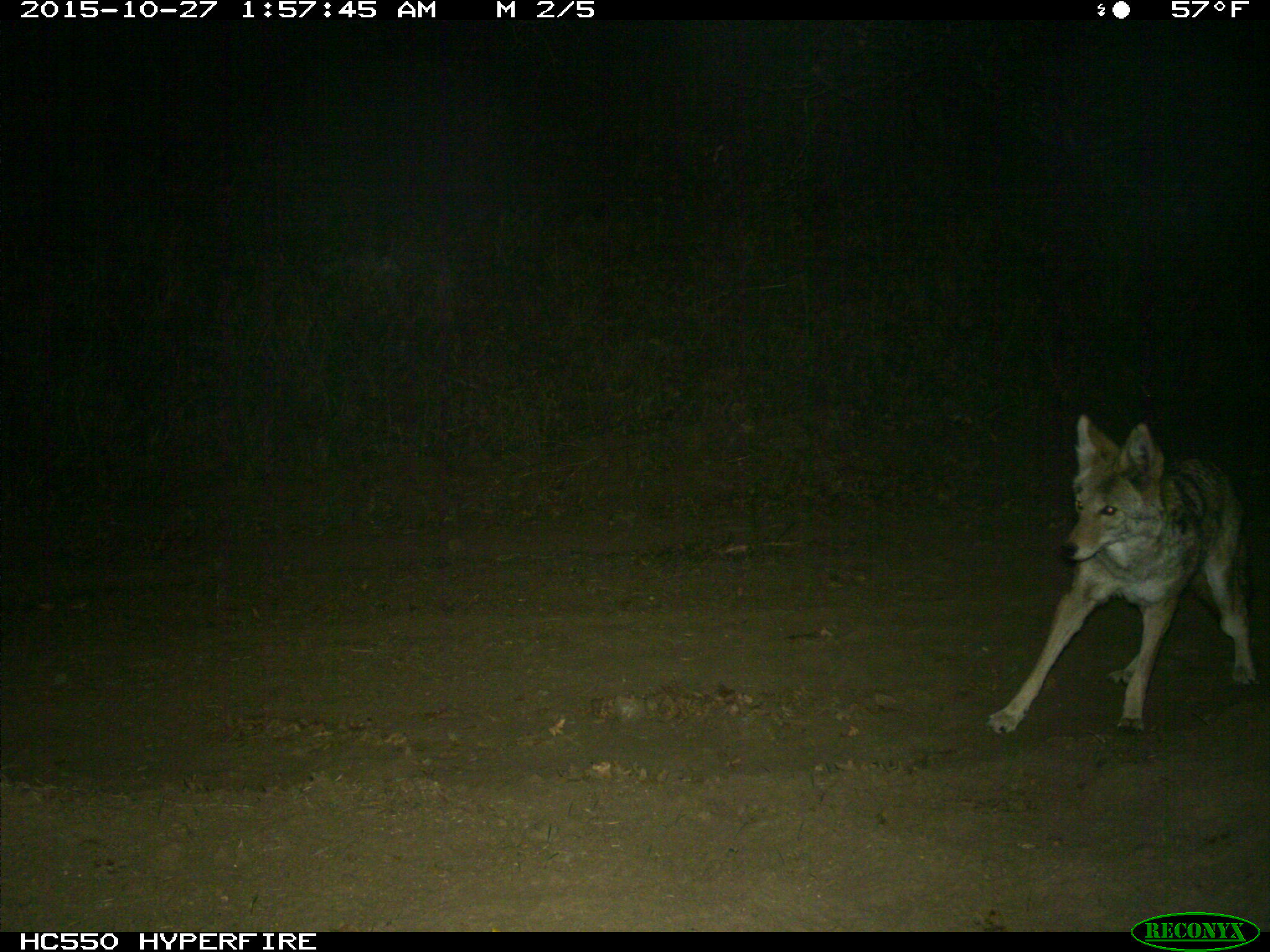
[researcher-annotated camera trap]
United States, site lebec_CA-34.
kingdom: Animalia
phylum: Chordata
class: Mammalia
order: Carnivora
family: Canidae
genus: Canis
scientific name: Canis latrans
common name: coyote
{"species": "Canis latrans (coyote)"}